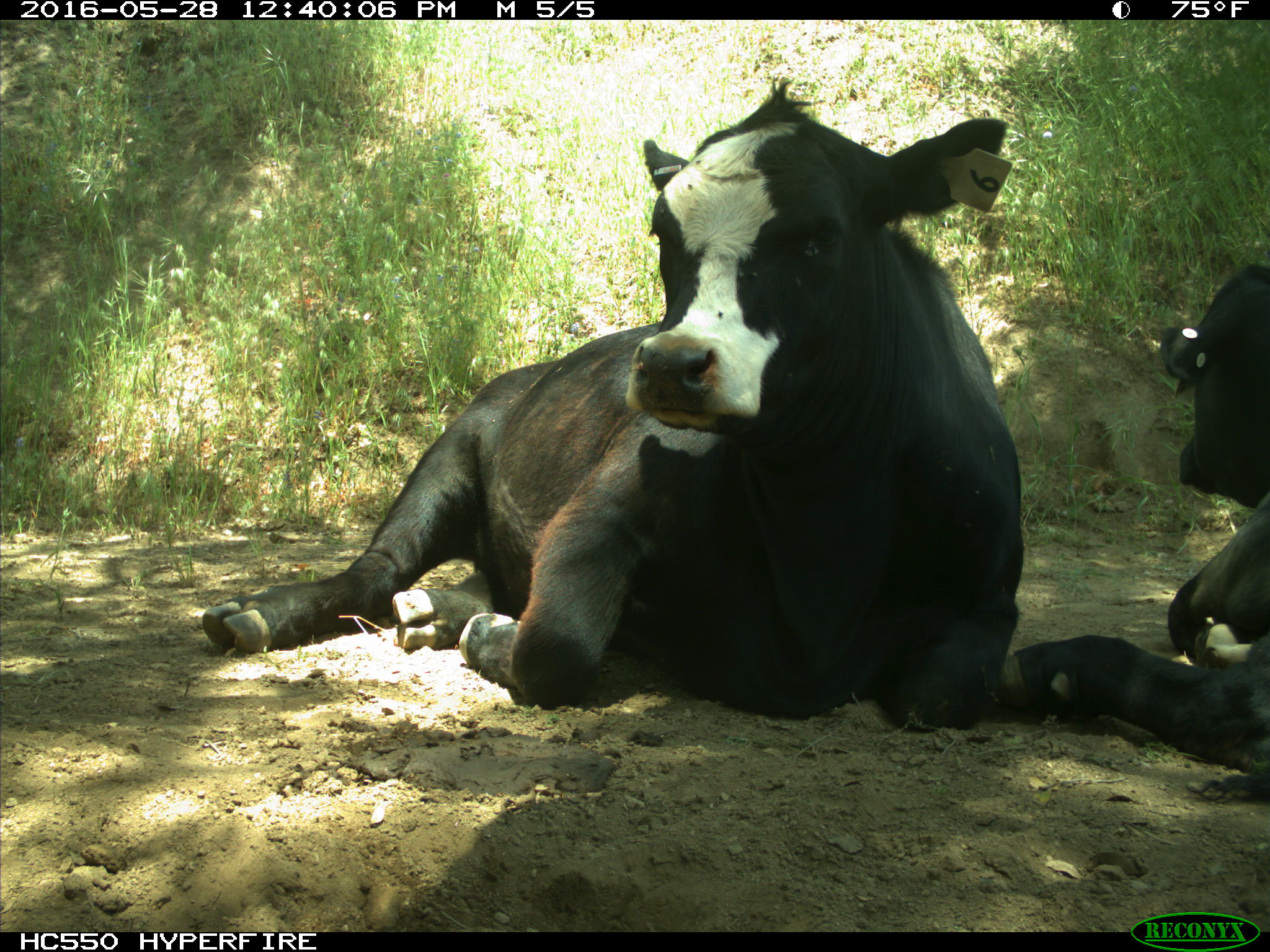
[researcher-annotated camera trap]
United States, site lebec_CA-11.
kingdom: Animalia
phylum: Chordata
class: Mammalia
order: Artiodactyla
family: Bovidae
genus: Bos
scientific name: Bos taurus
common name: domestic cow